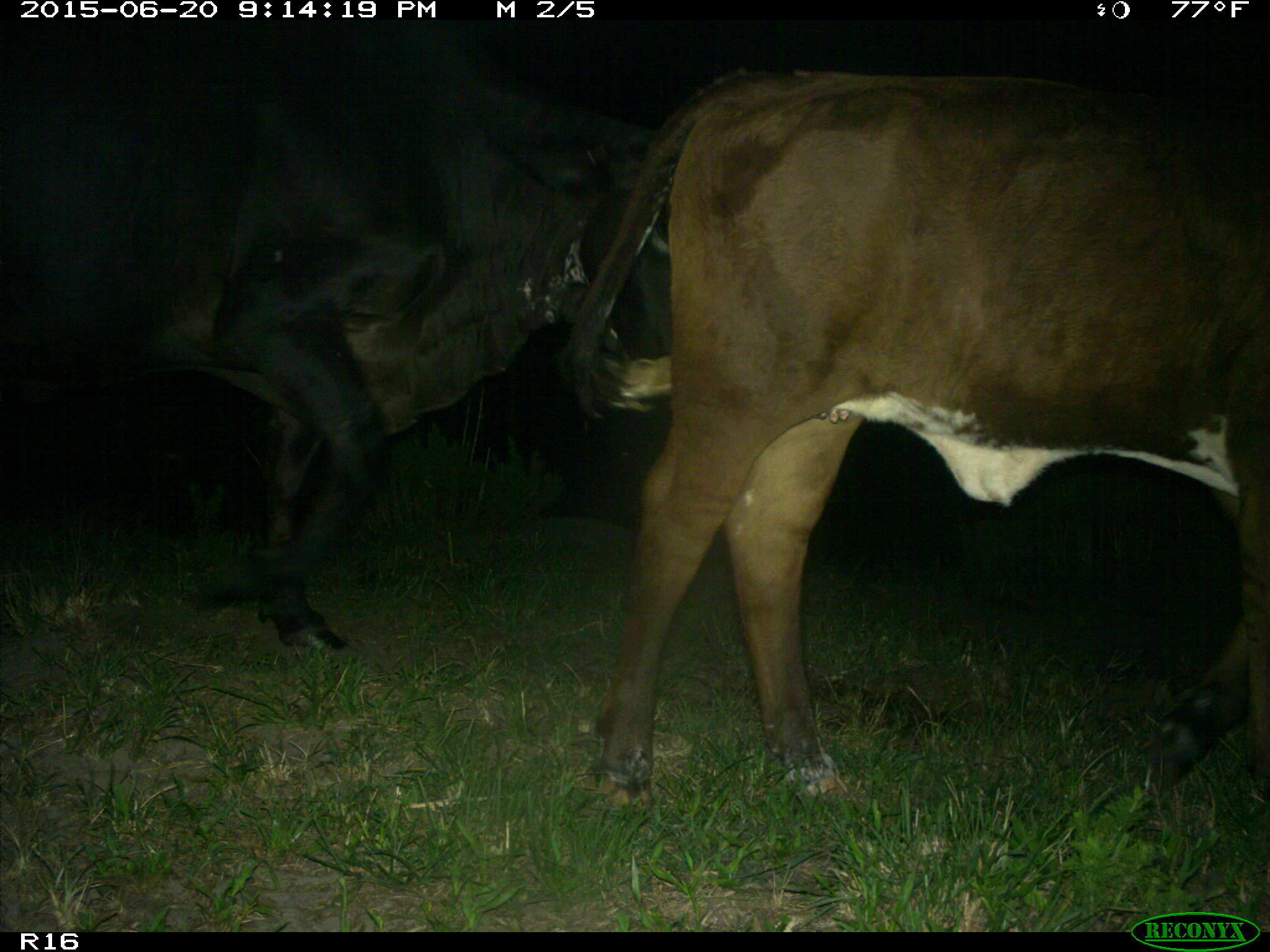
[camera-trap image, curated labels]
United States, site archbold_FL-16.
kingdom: Animalia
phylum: Chordata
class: Mammalia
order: Artiodactyla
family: Bovidae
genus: Bos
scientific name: Bos taurus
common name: domestic cow